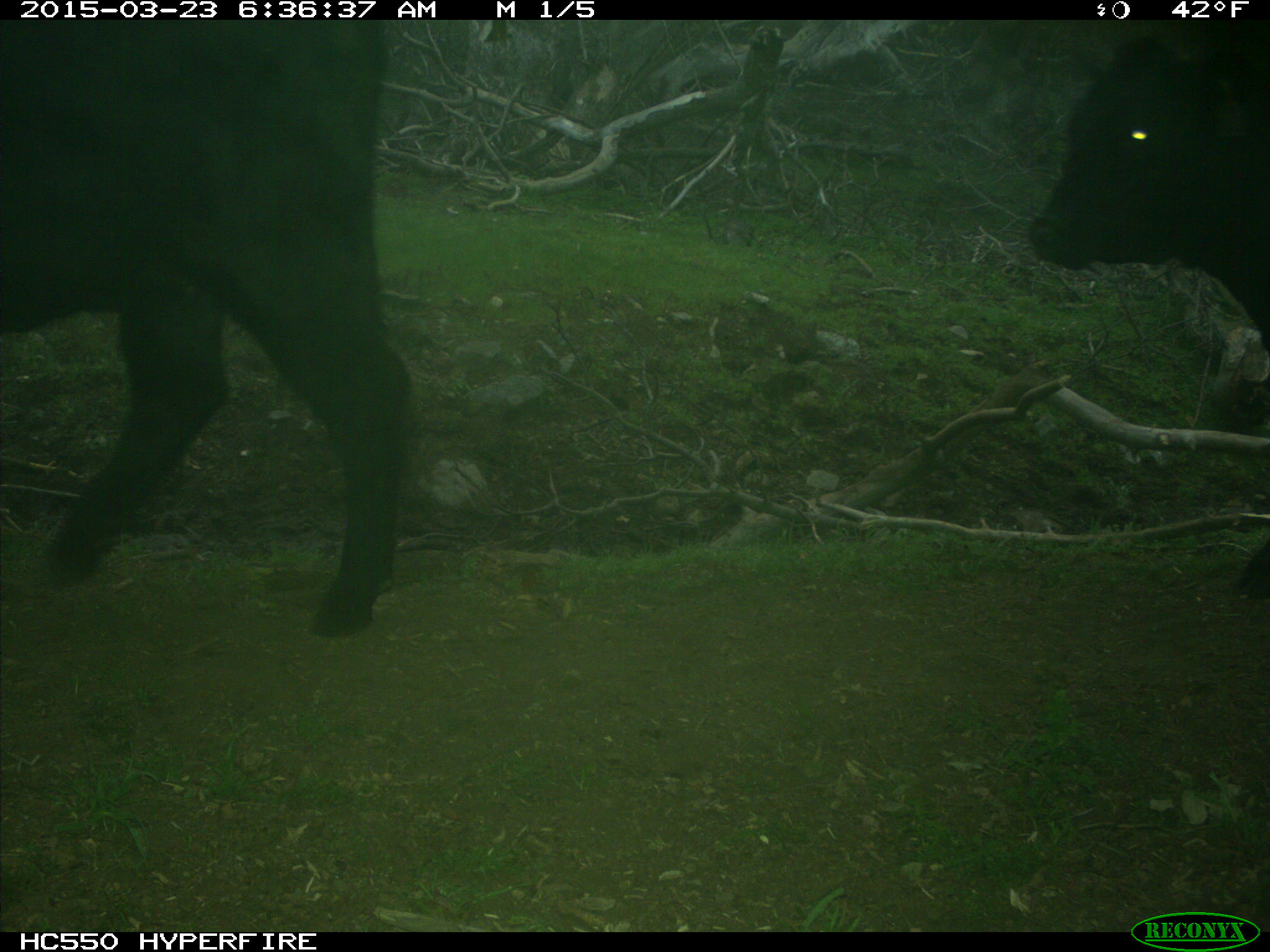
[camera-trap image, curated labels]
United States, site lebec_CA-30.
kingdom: Animalia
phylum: Chordata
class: Mammalia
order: Artiodactyla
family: Bovidae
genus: Bos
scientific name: Bos taurus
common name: domestic cow